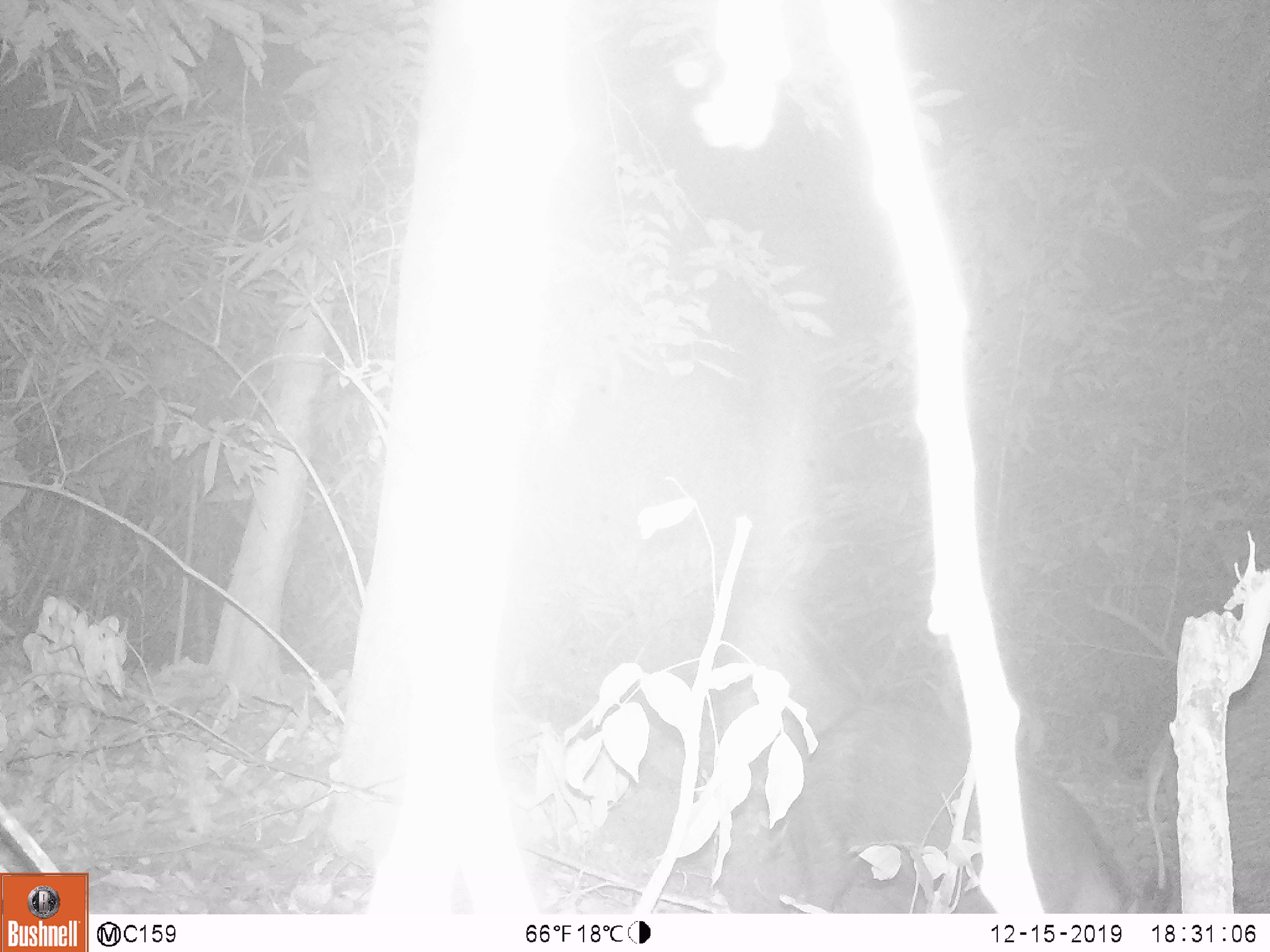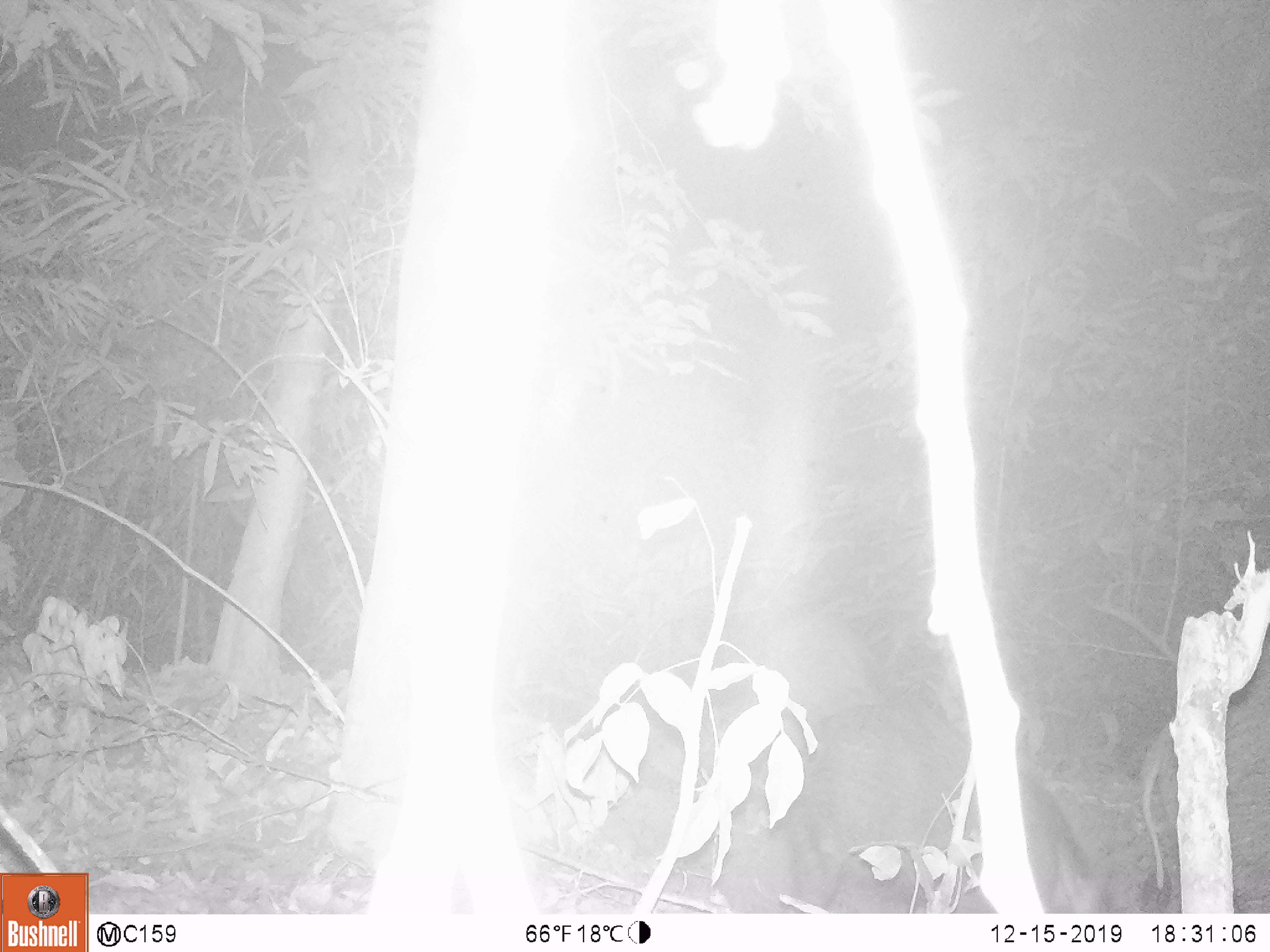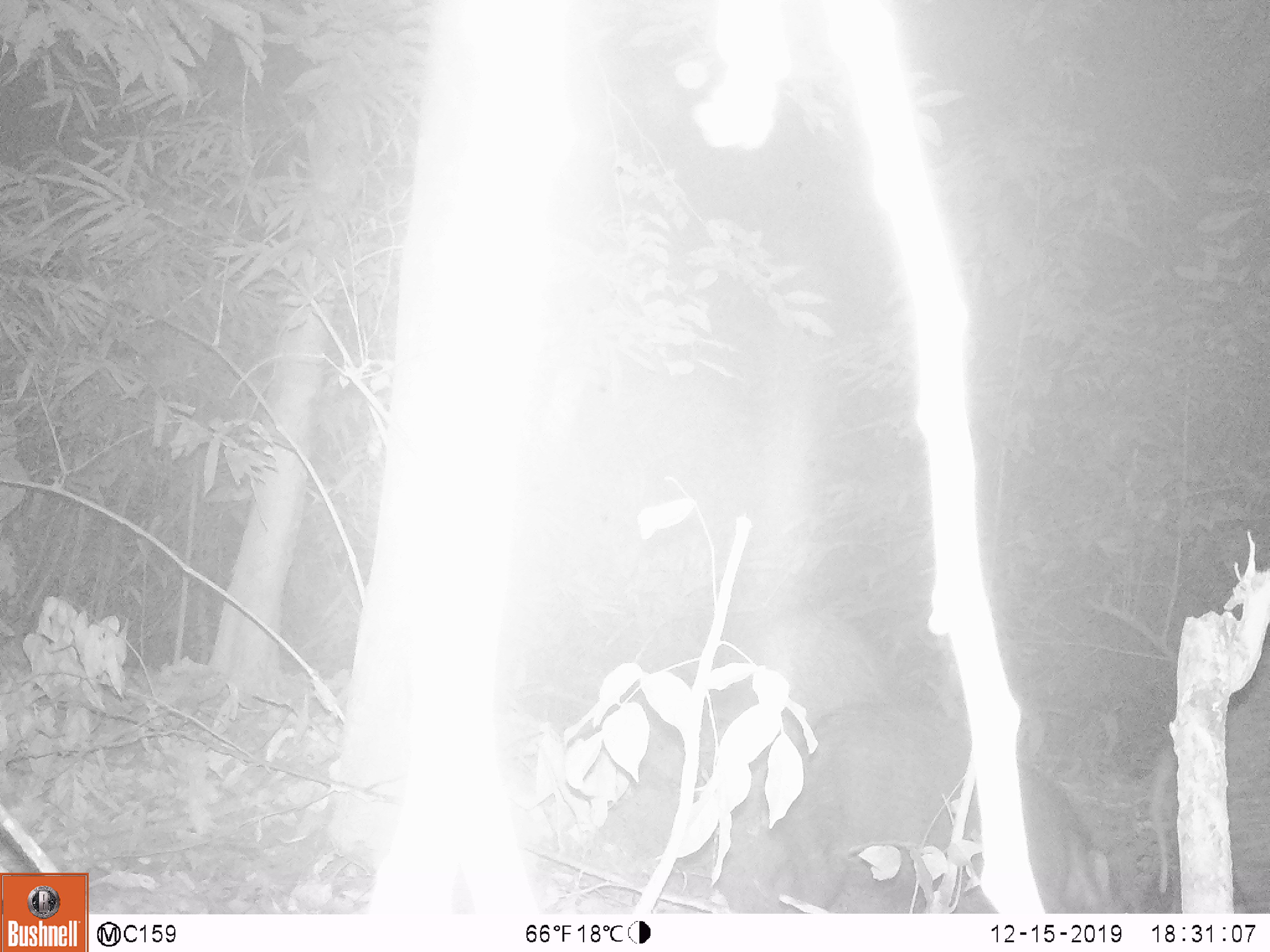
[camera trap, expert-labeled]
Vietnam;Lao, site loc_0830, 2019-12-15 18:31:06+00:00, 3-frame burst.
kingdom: Animalia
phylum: Chordata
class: Mammalia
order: Artiodactyla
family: Suidae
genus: Sus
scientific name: Sus scrofa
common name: eurasian wild pig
Eurasian wild pig (Sus scrofa). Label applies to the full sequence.